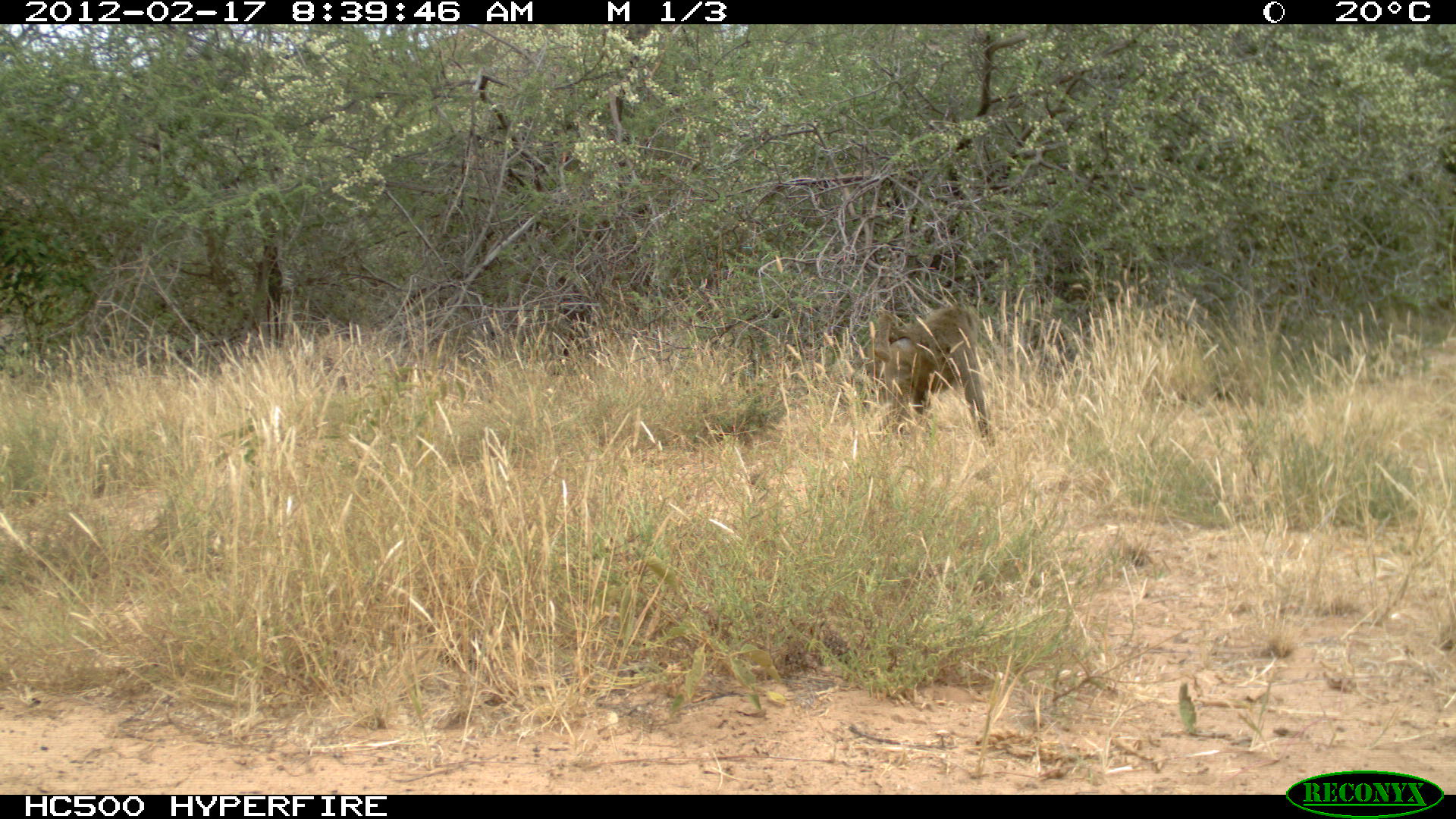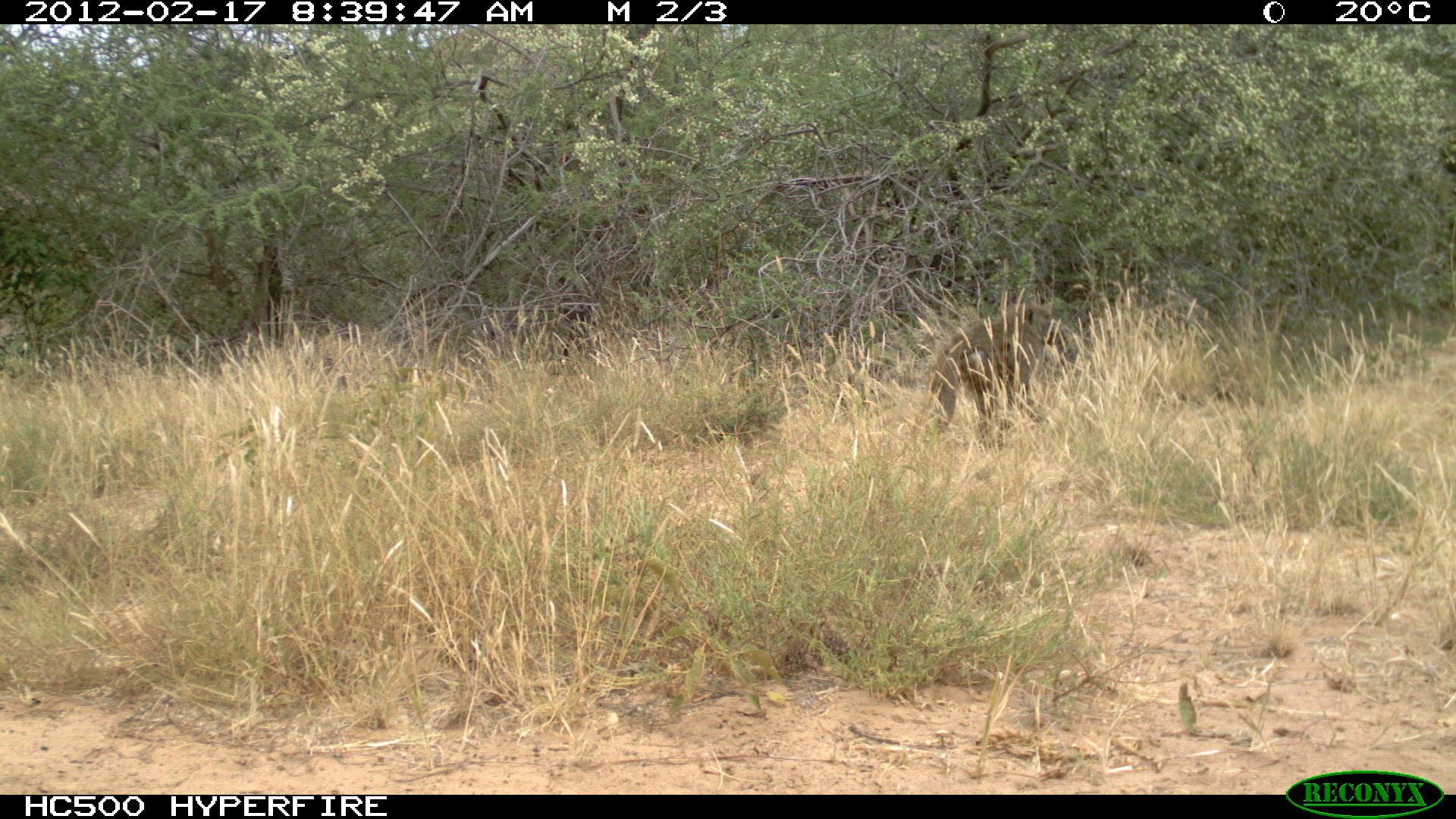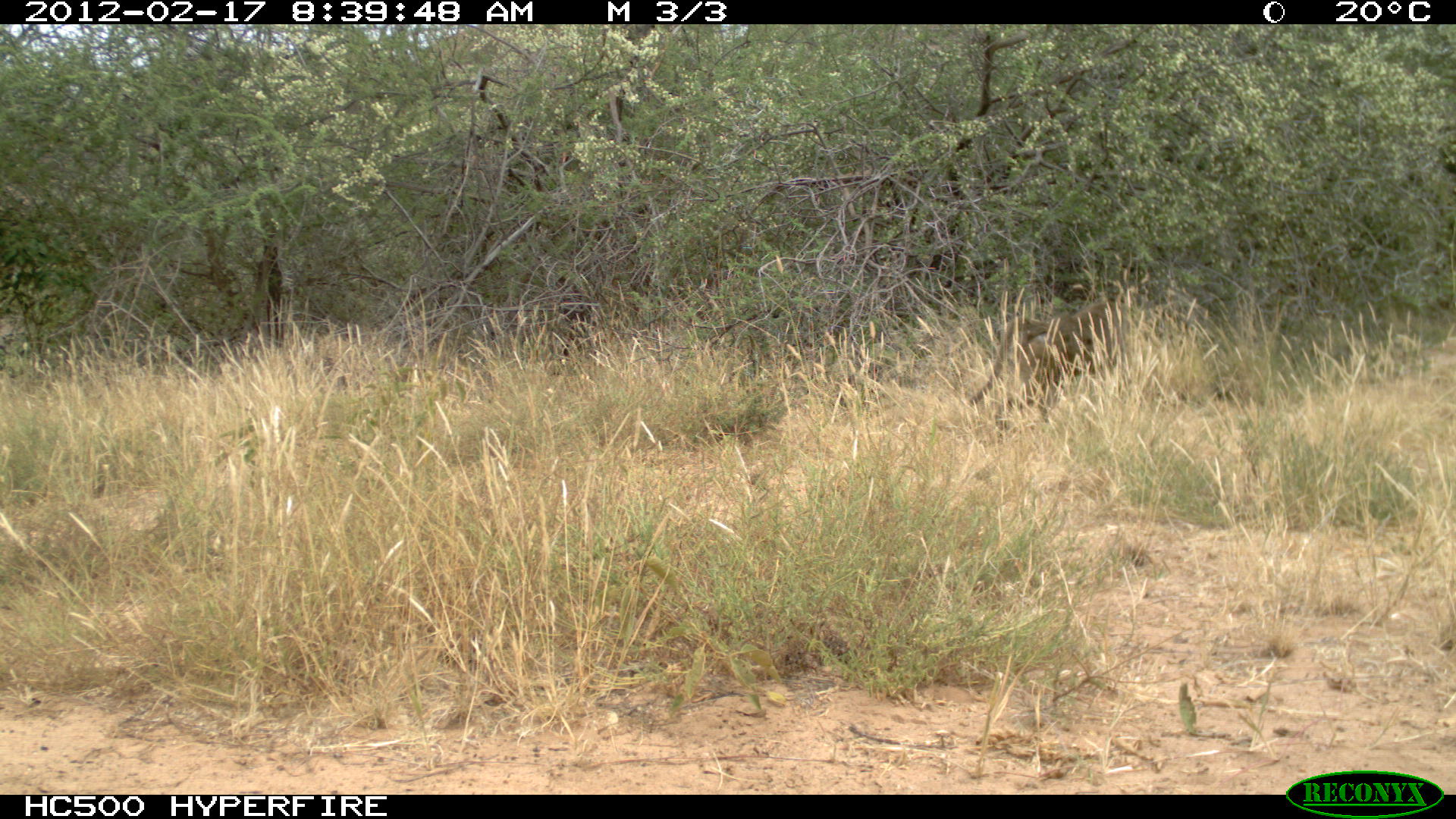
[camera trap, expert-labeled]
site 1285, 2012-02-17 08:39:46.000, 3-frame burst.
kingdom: Animalia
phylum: Chordata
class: Mammalia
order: Primates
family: Cercopithecidae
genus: Papio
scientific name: Papio anubis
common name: olive baboon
Papio anubis (olive baboon), count 1.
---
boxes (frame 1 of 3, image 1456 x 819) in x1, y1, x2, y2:
papio anubis: 872, 303, 997, 446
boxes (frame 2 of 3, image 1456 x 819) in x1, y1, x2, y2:
papio anubis: 930, 303, 1063, 446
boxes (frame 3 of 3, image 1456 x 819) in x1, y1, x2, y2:
papio anubis: 966, 293, 1131, 426